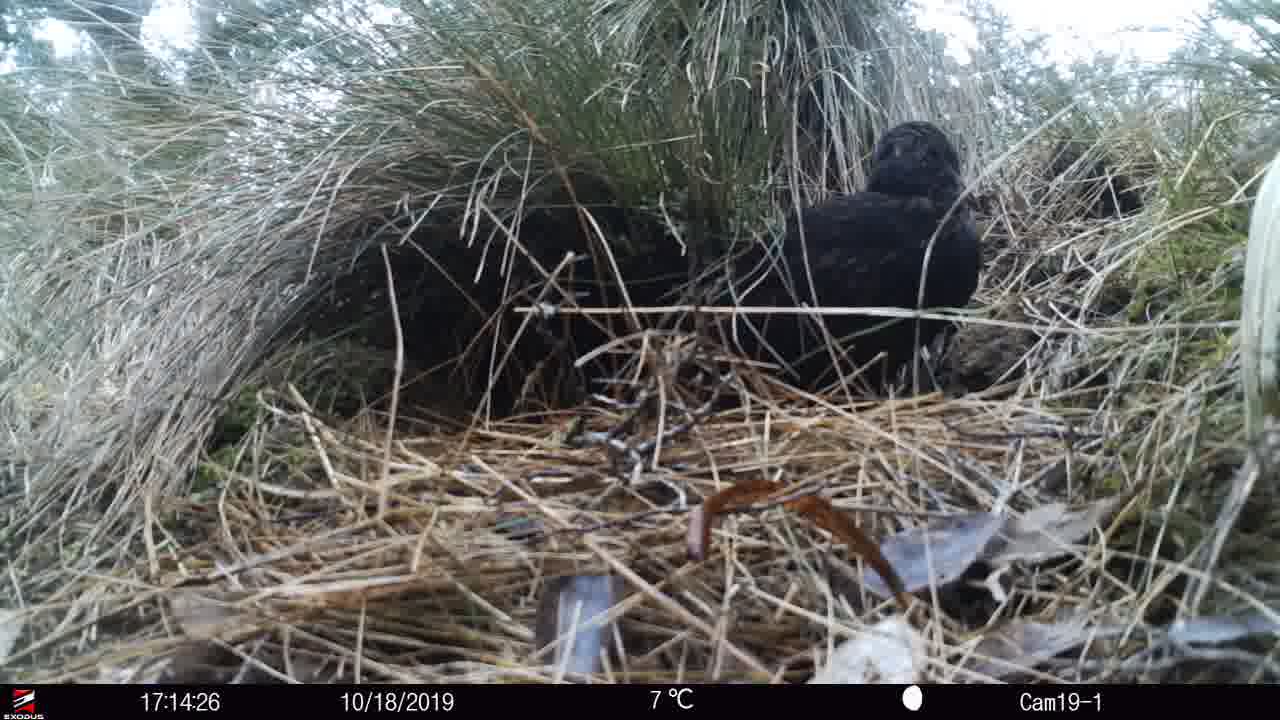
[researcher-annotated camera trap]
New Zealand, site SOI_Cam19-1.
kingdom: Animalia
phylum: Chordata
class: Aves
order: Gruiformes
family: Rallidae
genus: Gallirallus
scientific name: Gallirallus australis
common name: weka